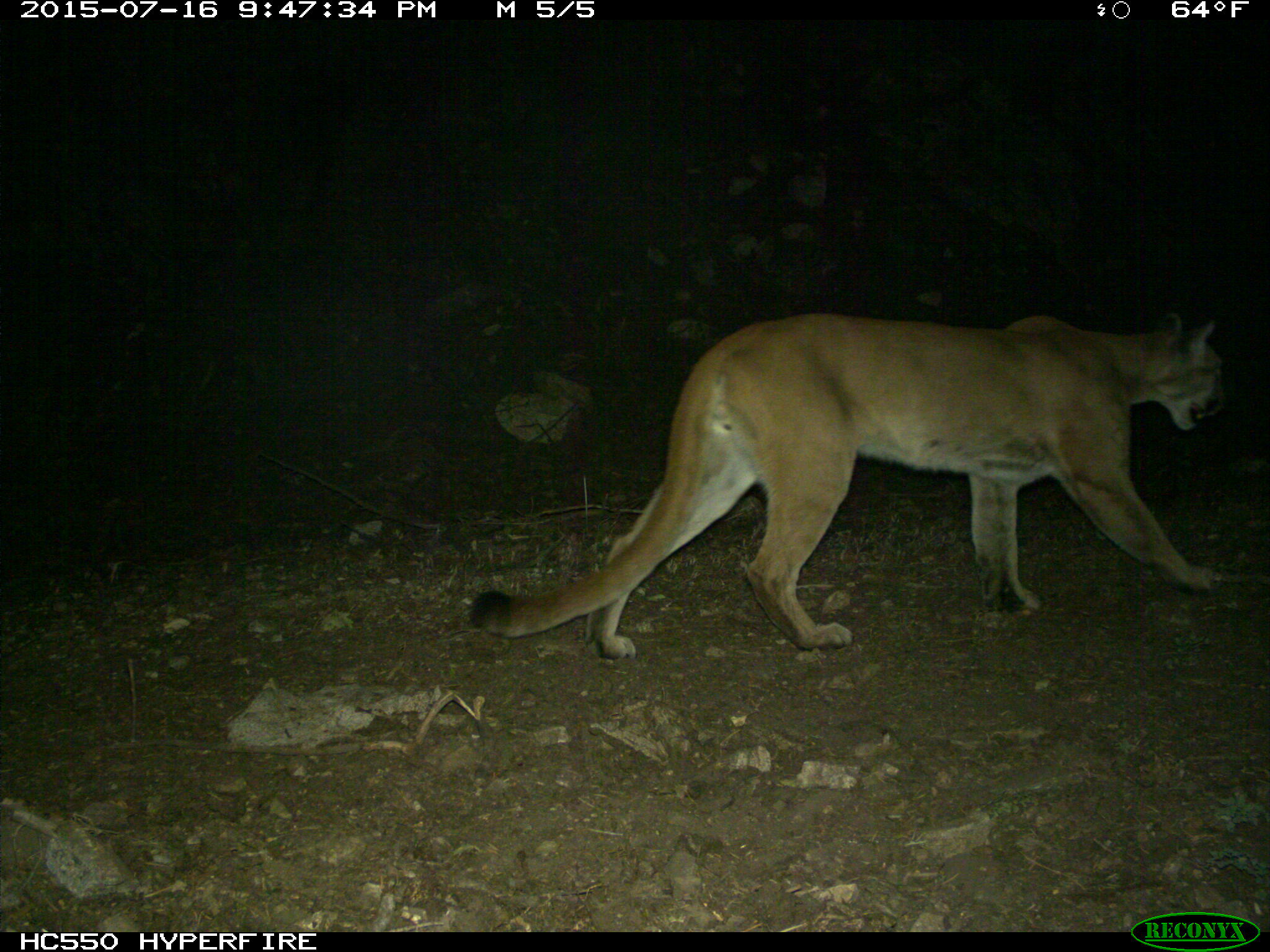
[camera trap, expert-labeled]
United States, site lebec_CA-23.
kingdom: Animalia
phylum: Chordata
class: Mammalia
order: Carnivora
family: Felidae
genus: Puma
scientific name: Puma concolor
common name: mountain lion